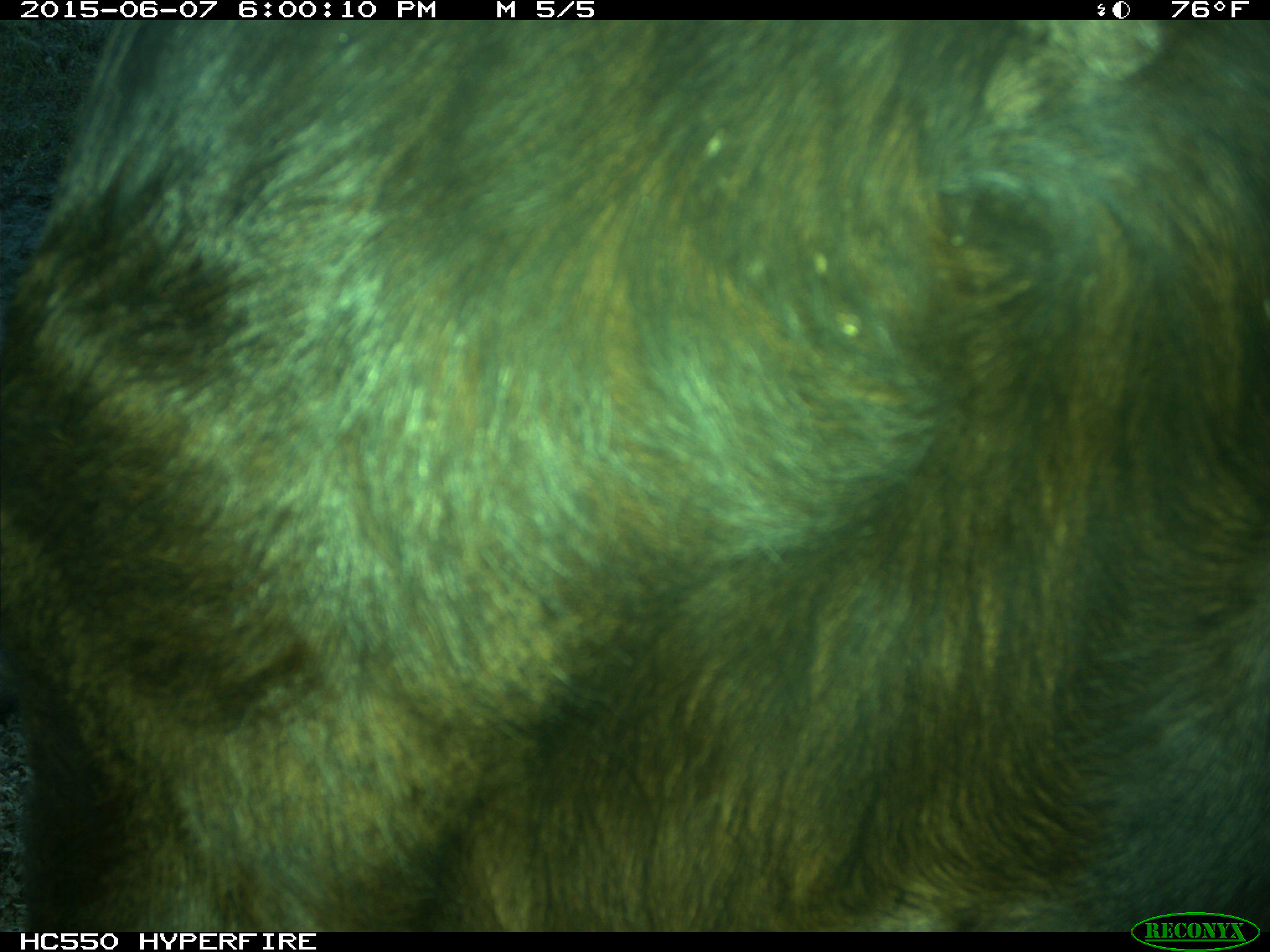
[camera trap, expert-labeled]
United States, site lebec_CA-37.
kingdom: Animalia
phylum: Chordata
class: Mammalia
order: Artiodactyla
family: Bovidae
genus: Bos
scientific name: Bos taurus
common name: domestic cow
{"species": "Bos taurus (domestic cow)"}